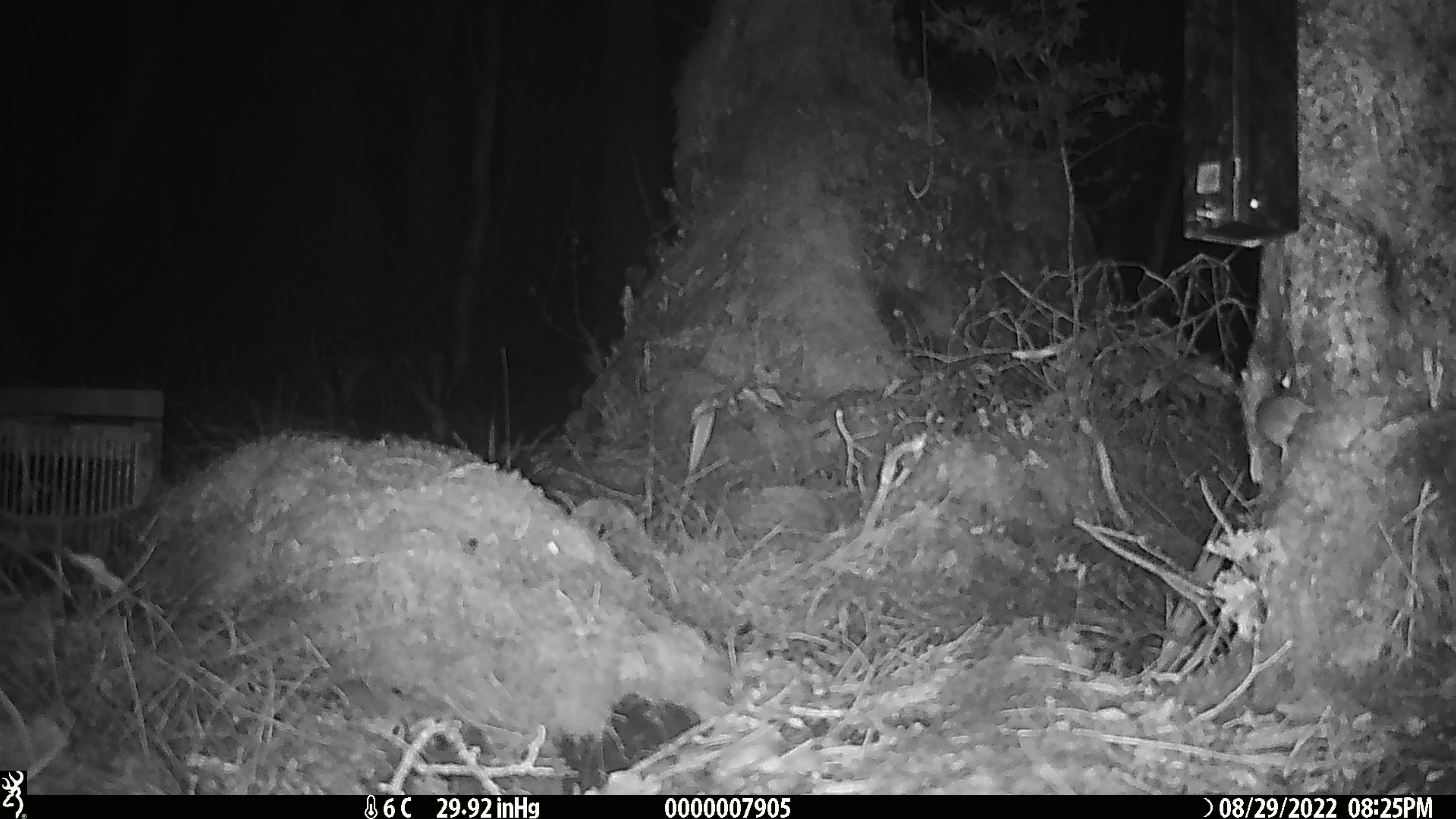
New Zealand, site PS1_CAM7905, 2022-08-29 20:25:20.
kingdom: Animalia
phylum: Chordata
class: Mammalia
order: Rodentia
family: Muridae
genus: Mus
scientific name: Mus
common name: mouse